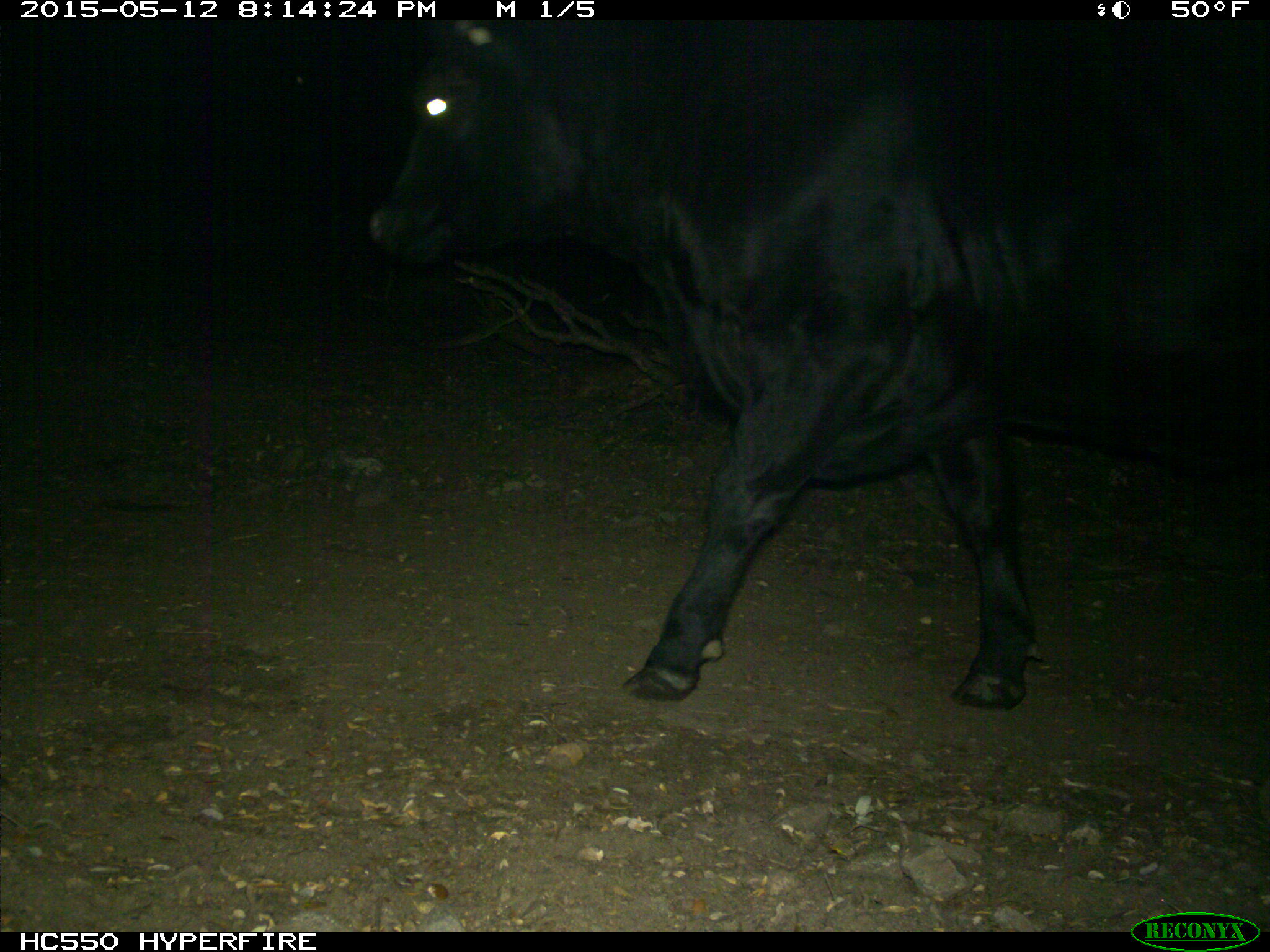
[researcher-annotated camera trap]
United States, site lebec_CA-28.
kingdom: Animalia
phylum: Chordata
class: Mammalia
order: Artiodactyla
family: Bovidae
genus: Bos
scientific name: Bos taurus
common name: domestic cow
Bos taurus (domestic cow).